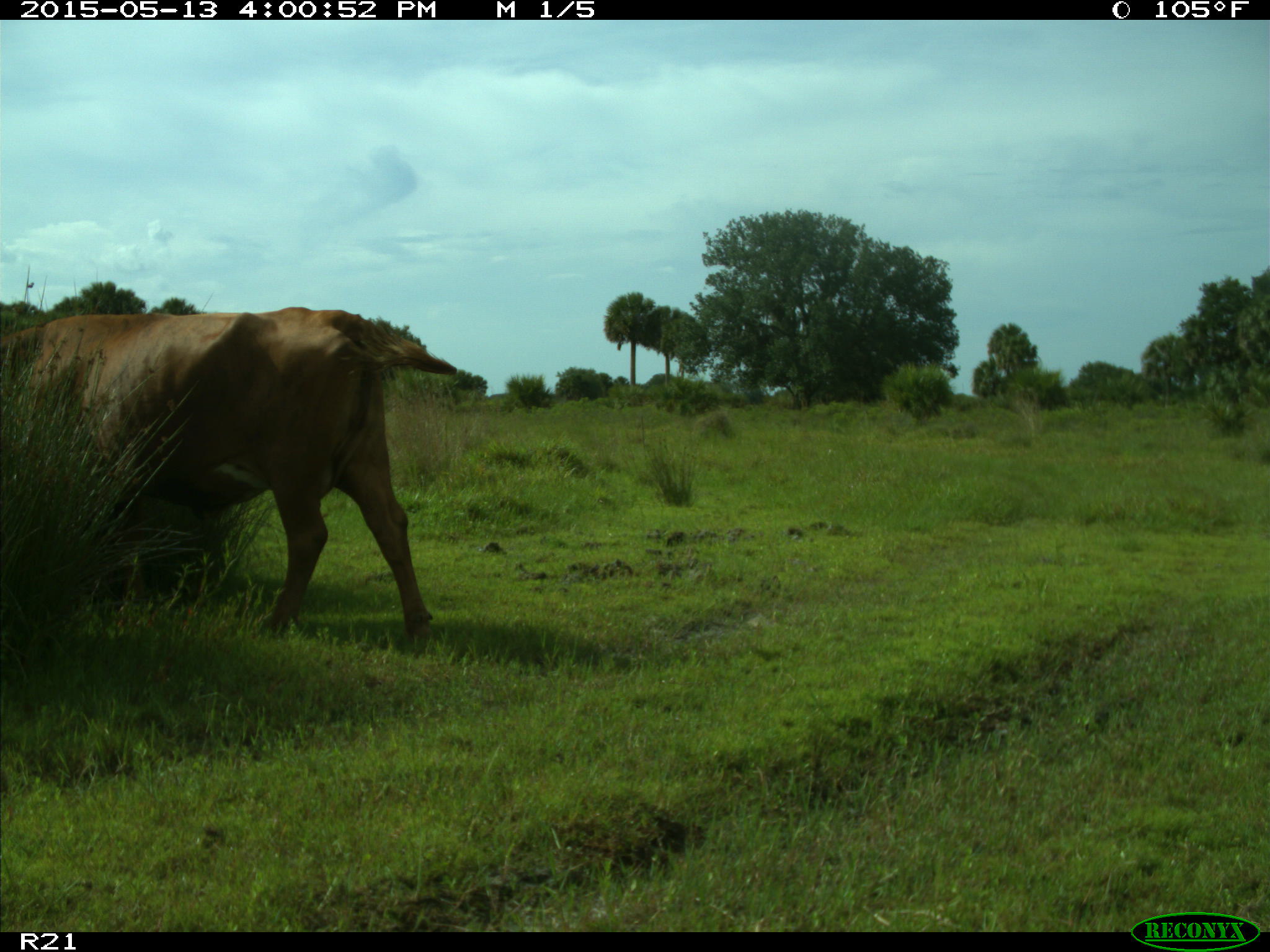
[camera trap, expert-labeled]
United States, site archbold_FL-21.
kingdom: Animalia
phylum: Chordata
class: Mammalia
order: Artiodactyla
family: Bovidae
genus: Bos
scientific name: Bos taurus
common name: domestic cow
Bos taurus (domestic cow).